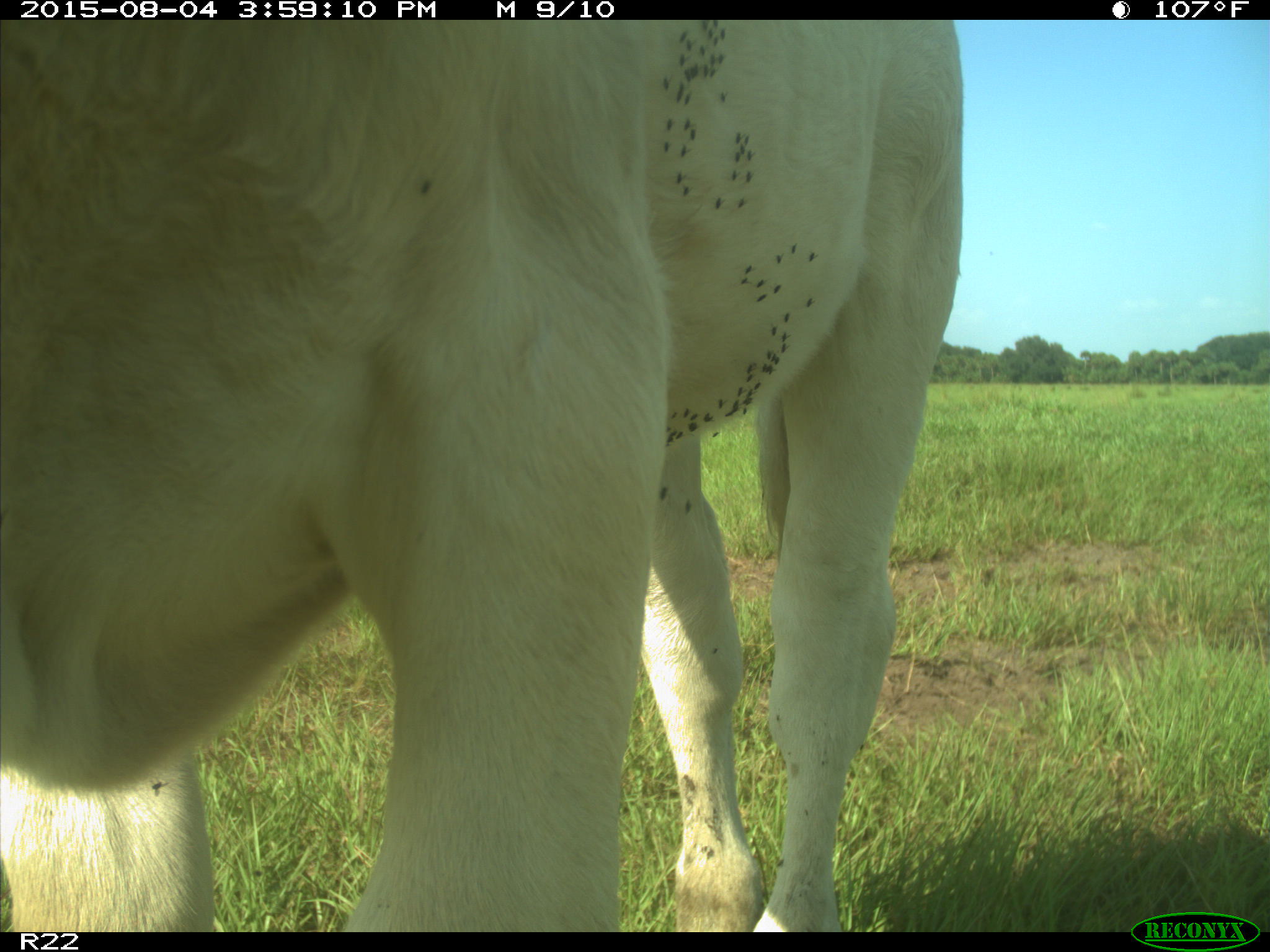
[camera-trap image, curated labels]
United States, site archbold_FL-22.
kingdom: Animalia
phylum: Chordata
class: Mammalia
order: Artiodactyla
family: Bovidae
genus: Bos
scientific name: Bos taurus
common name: domestic cow